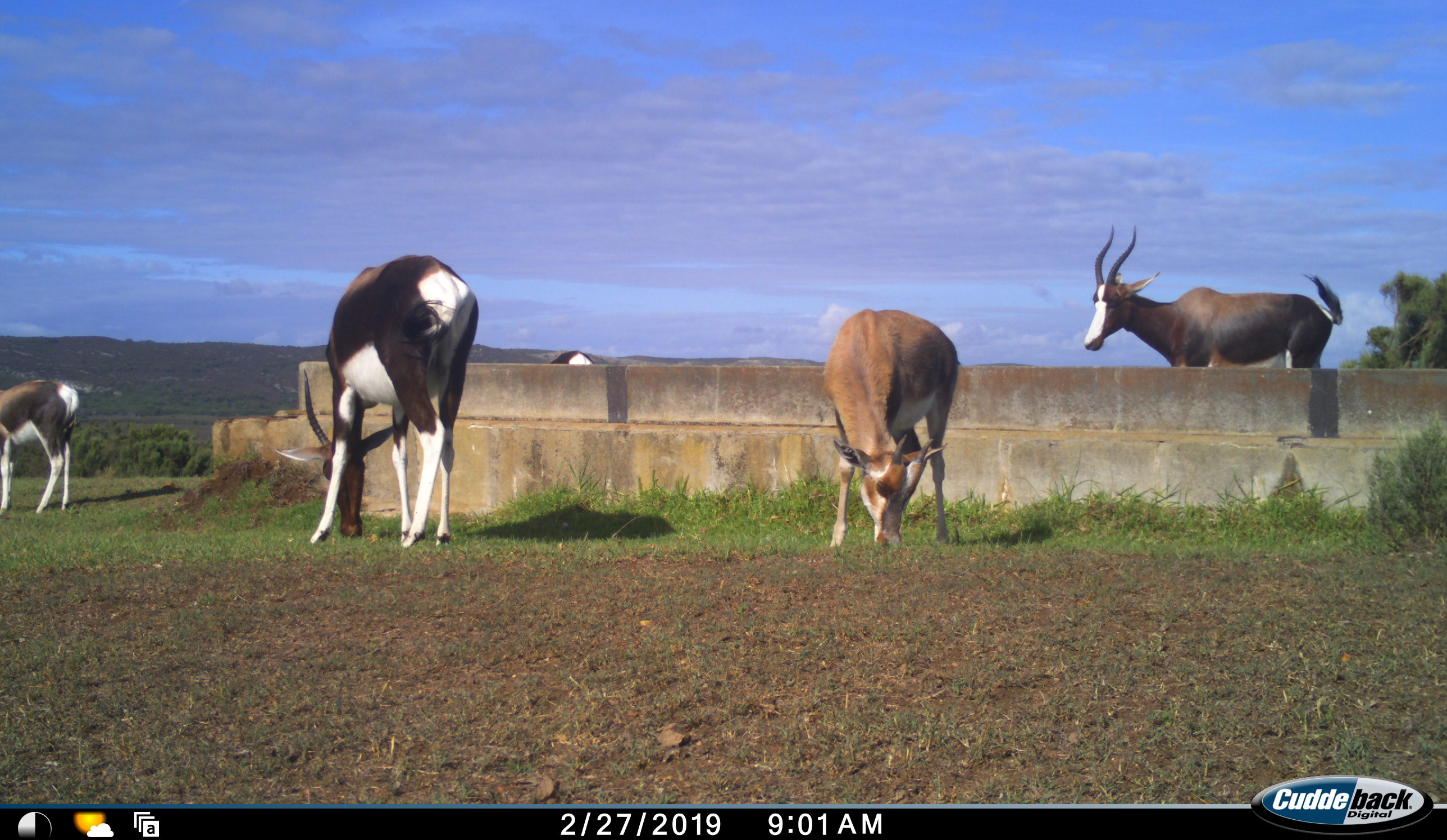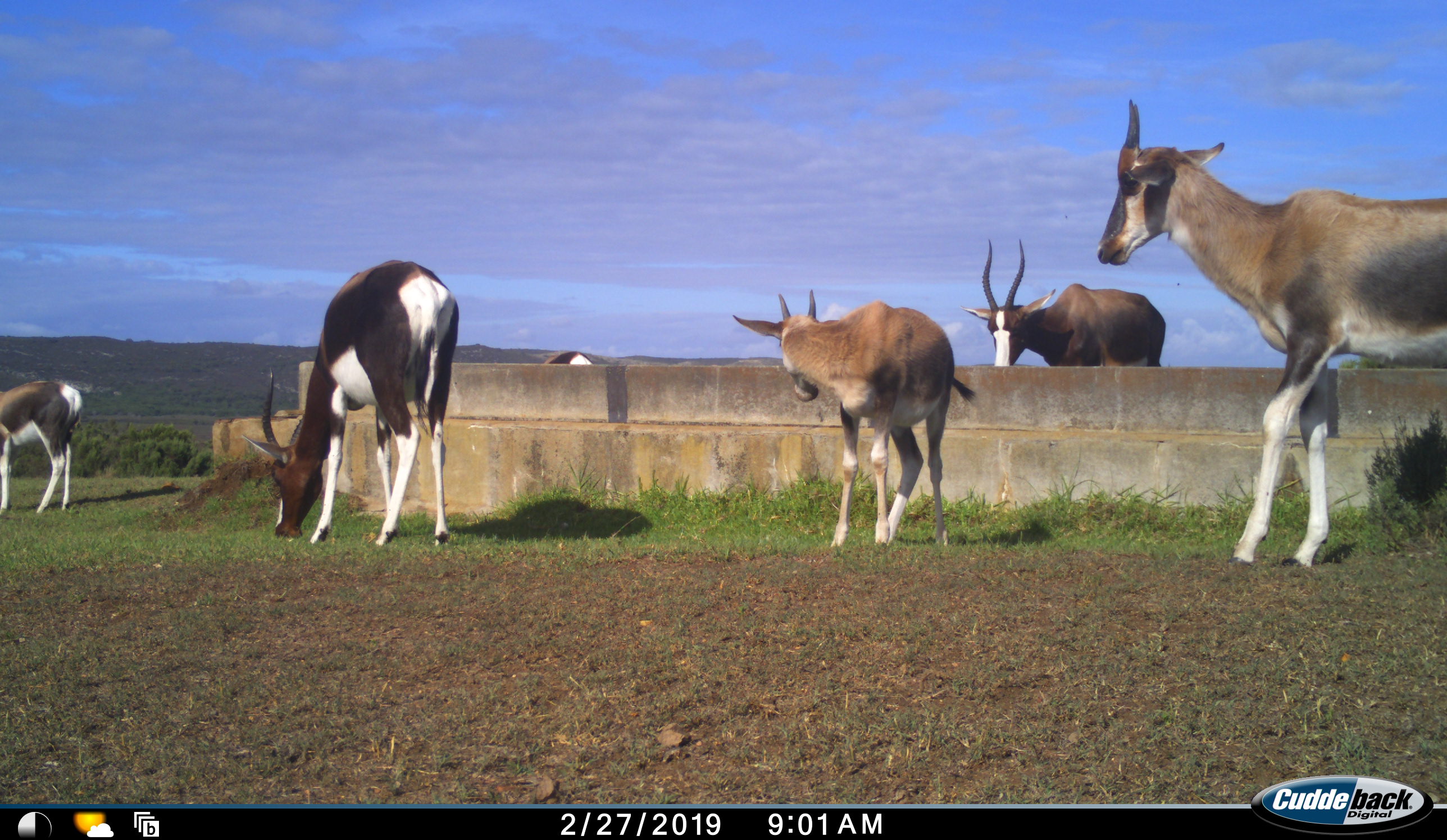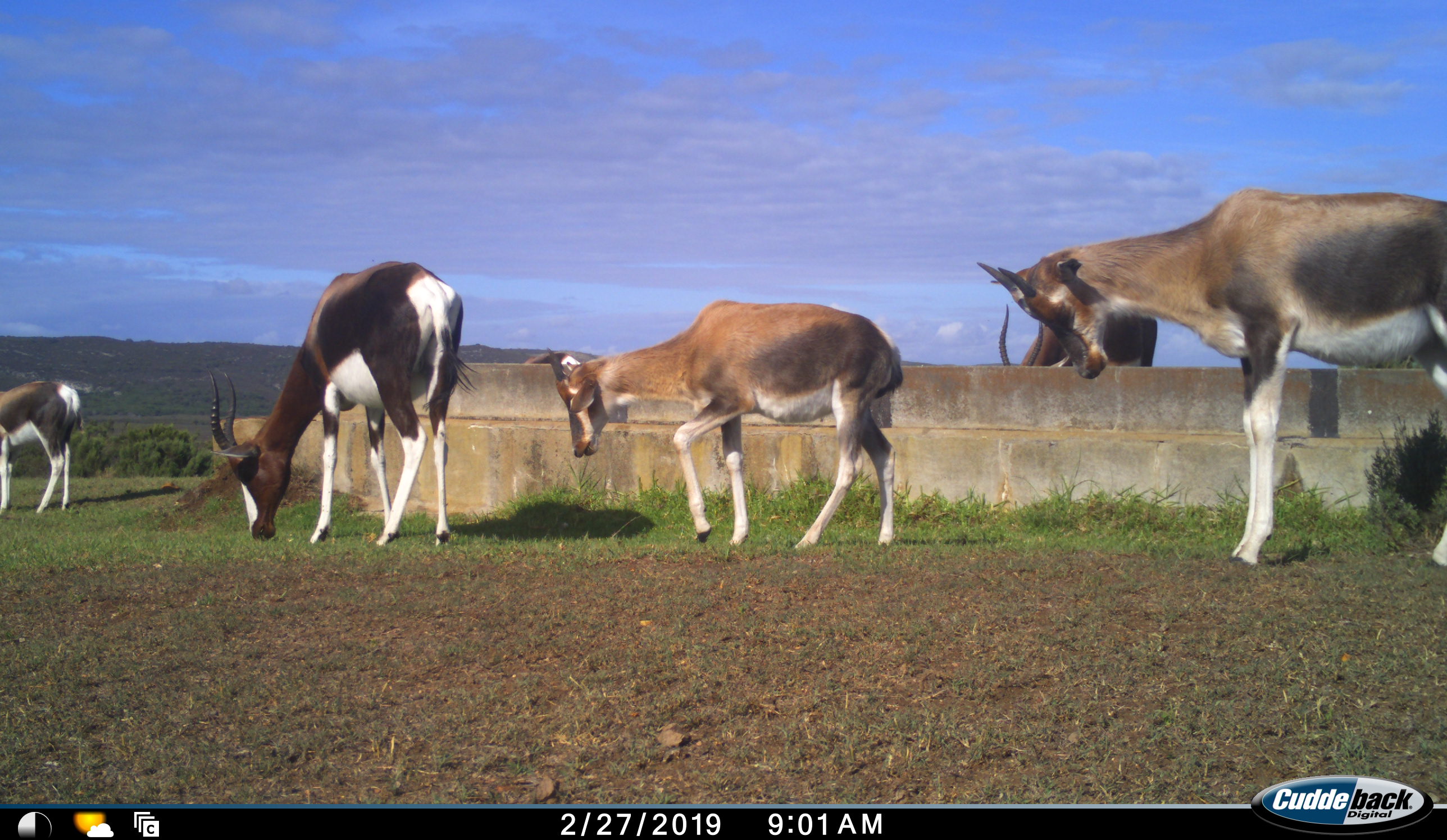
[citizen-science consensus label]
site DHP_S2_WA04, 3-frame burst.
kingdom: Animalia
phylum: Chordata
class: Mammalia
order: Artiodactyla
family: Bovidae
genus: Damaliscus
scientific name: Damaliscus pygargus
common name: bontebok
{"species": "bontebok (Damaliscus pygargus)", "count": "5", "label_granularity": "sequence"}